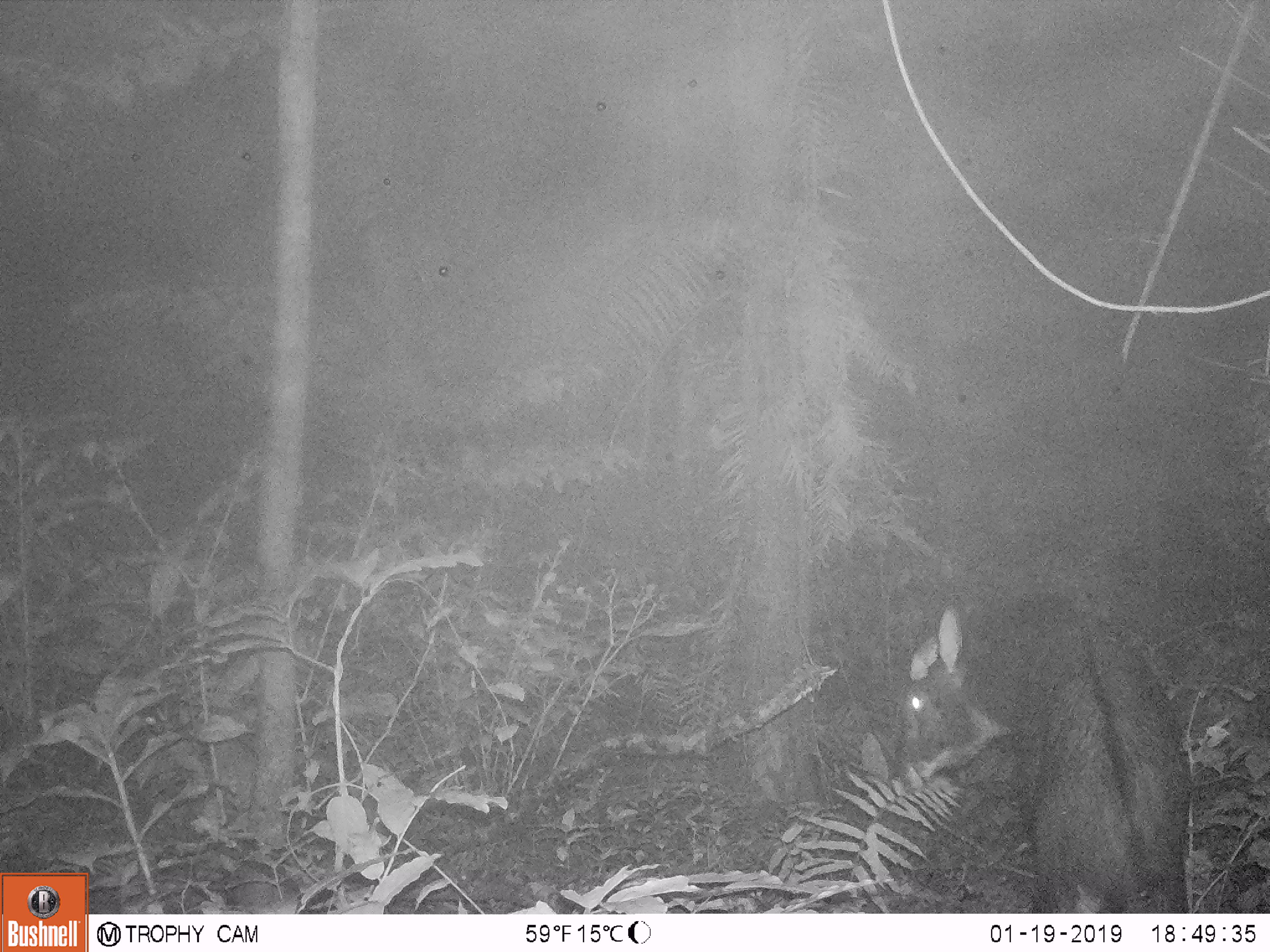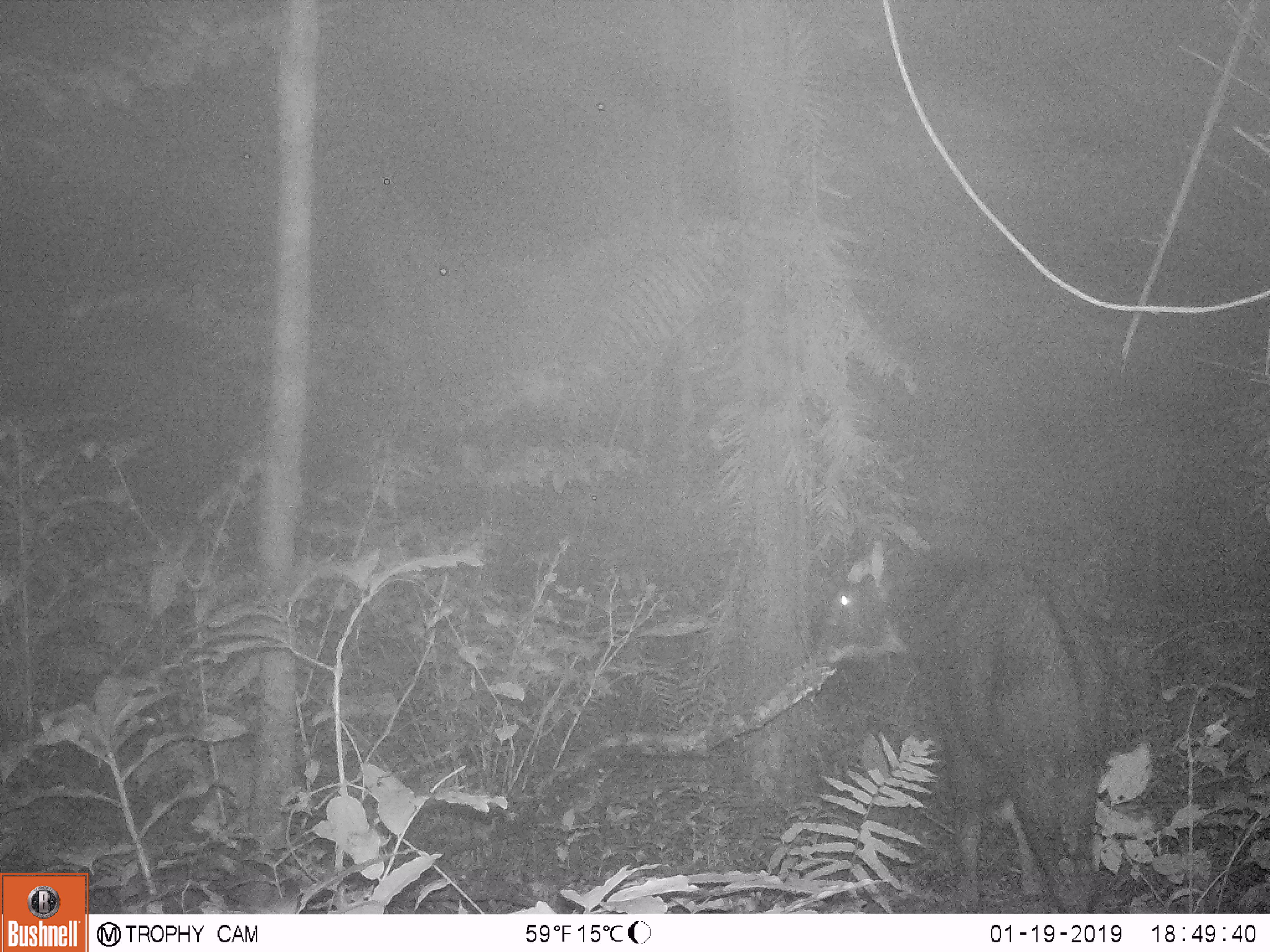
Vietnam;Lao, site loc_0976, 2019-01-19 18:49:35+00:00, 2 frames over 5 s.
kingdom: Animalia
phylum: Chordata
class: Mammalia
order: Artiodactyla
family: Bovidae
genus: Capricornis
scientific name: Capricornis sumatraensis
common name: chinese serow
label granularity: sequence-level